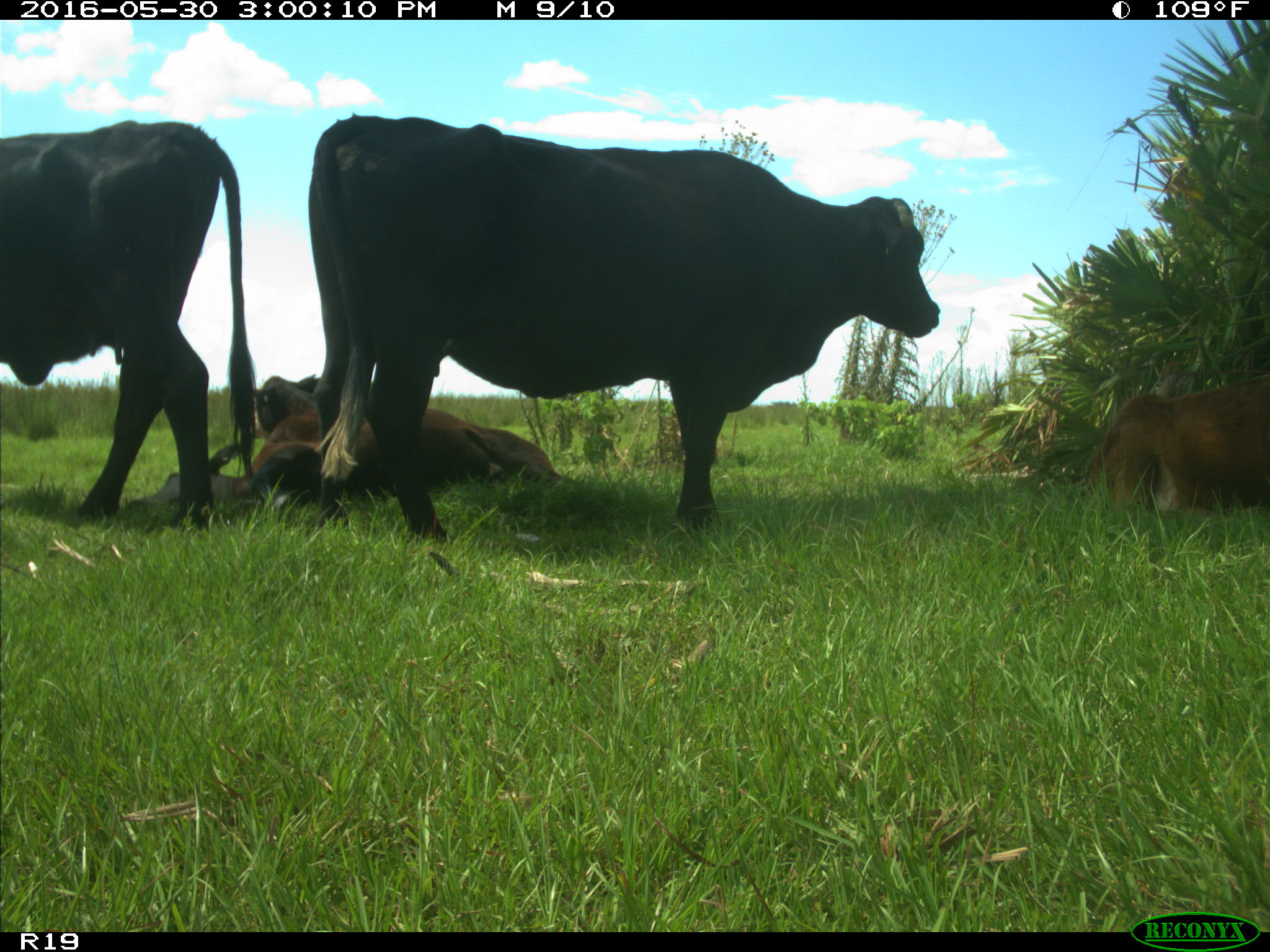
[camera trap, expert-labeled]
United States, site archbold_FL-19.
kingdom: Animalia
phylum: Chordata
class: Mammalia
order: Artiodactyla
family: Bovidae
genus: Bos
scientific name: Bos taurus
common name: domestic cow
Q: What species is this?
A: Bos taurus (domestic cow).